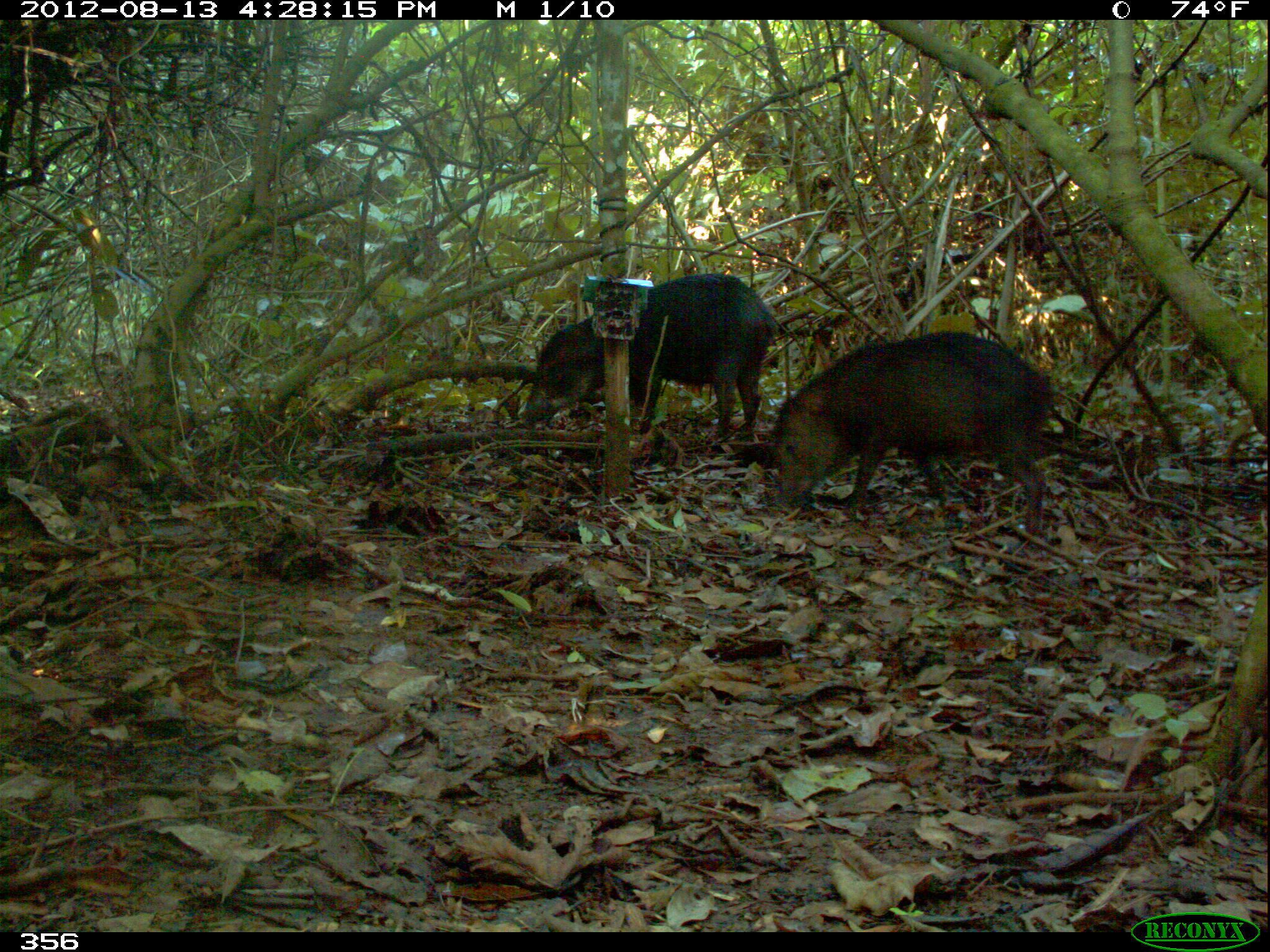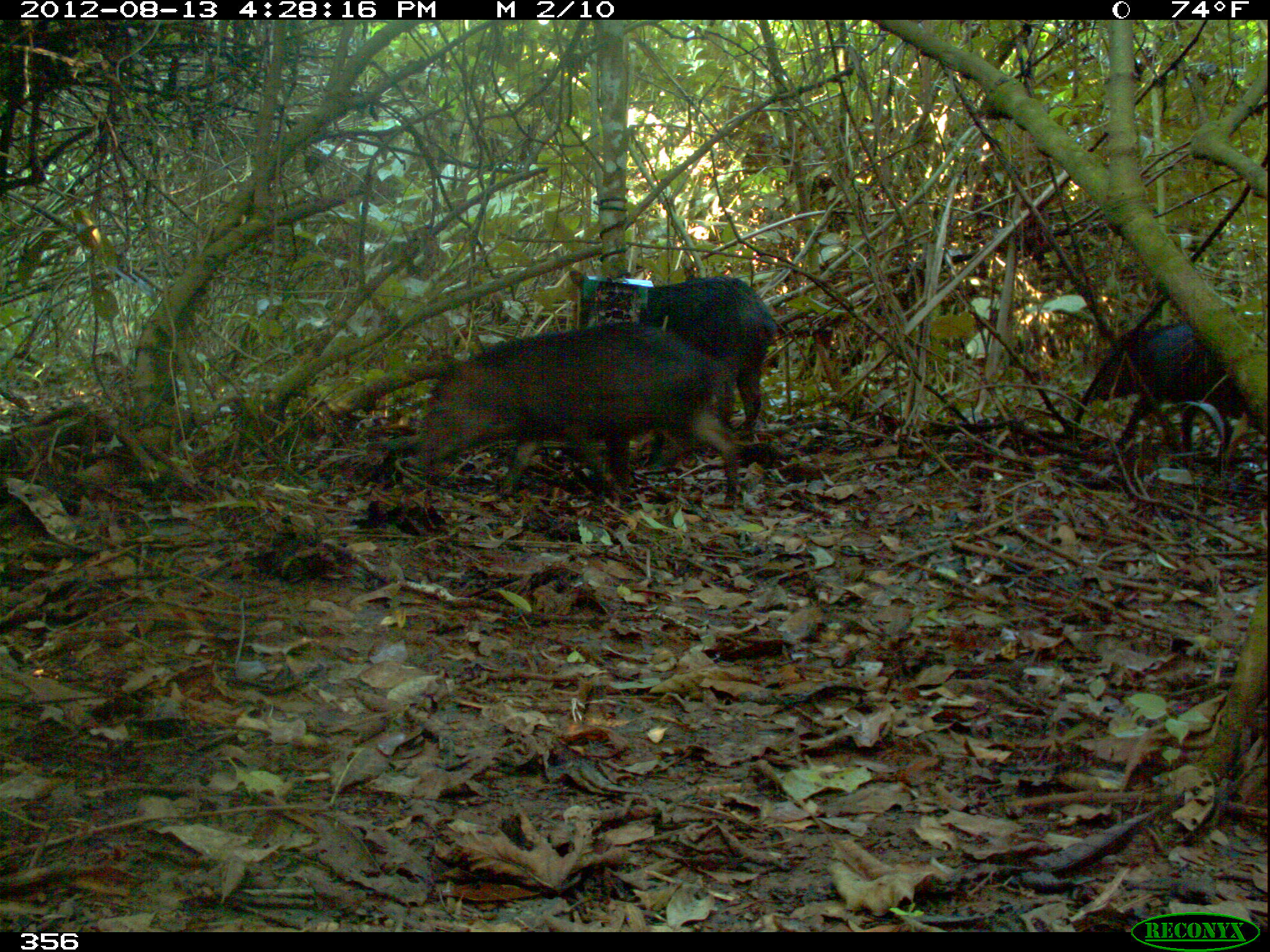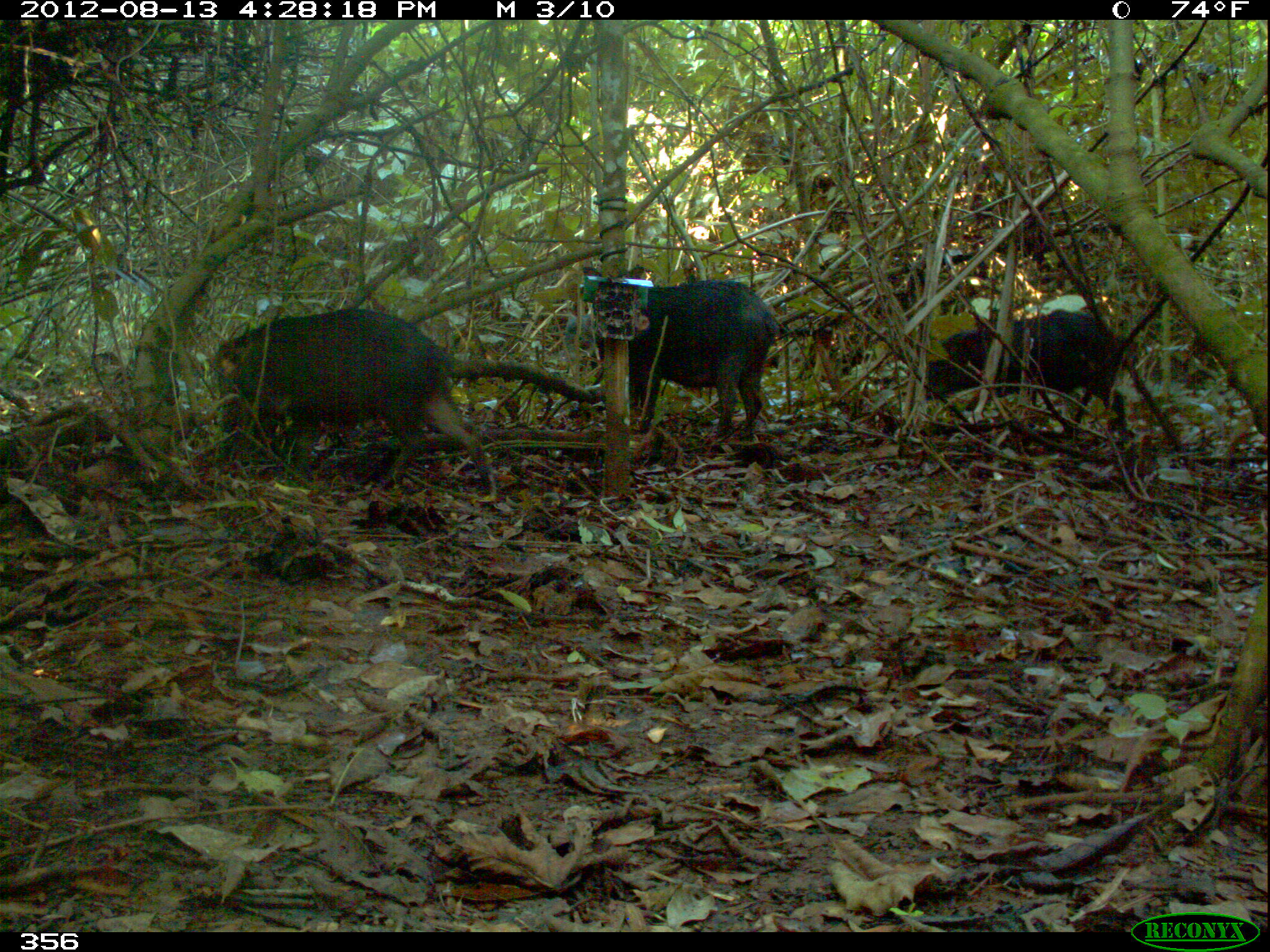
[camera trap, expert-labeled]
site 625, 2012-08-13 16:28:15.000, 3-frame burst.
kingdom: Animalia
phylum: Chordata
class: Mammalia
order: Artiodactyla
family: Tayassuidae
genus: Tayassu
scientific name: Tayassu pecari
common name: white-lipped peccary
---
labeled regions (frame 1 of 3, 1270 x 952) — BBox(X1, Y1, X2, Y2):
tayassu pecari: BBox(772, 329, 1053, 535); BBox(525, 273, 774, 440)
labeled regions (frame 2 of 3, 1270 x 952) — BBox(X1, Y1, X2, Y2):
tayassu pecari: BBox(419, 322, 738, 508); BBox(638, 276, 776, 439); BBox(1093, 321, 1246, 452)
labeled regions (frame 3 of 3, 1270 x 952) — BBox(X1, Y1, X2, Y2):
tayassu pecari: BBox(211, 308, 495, 501); BBox(564, 279, 780, 437); BBox(925, 308, 1128, 430)